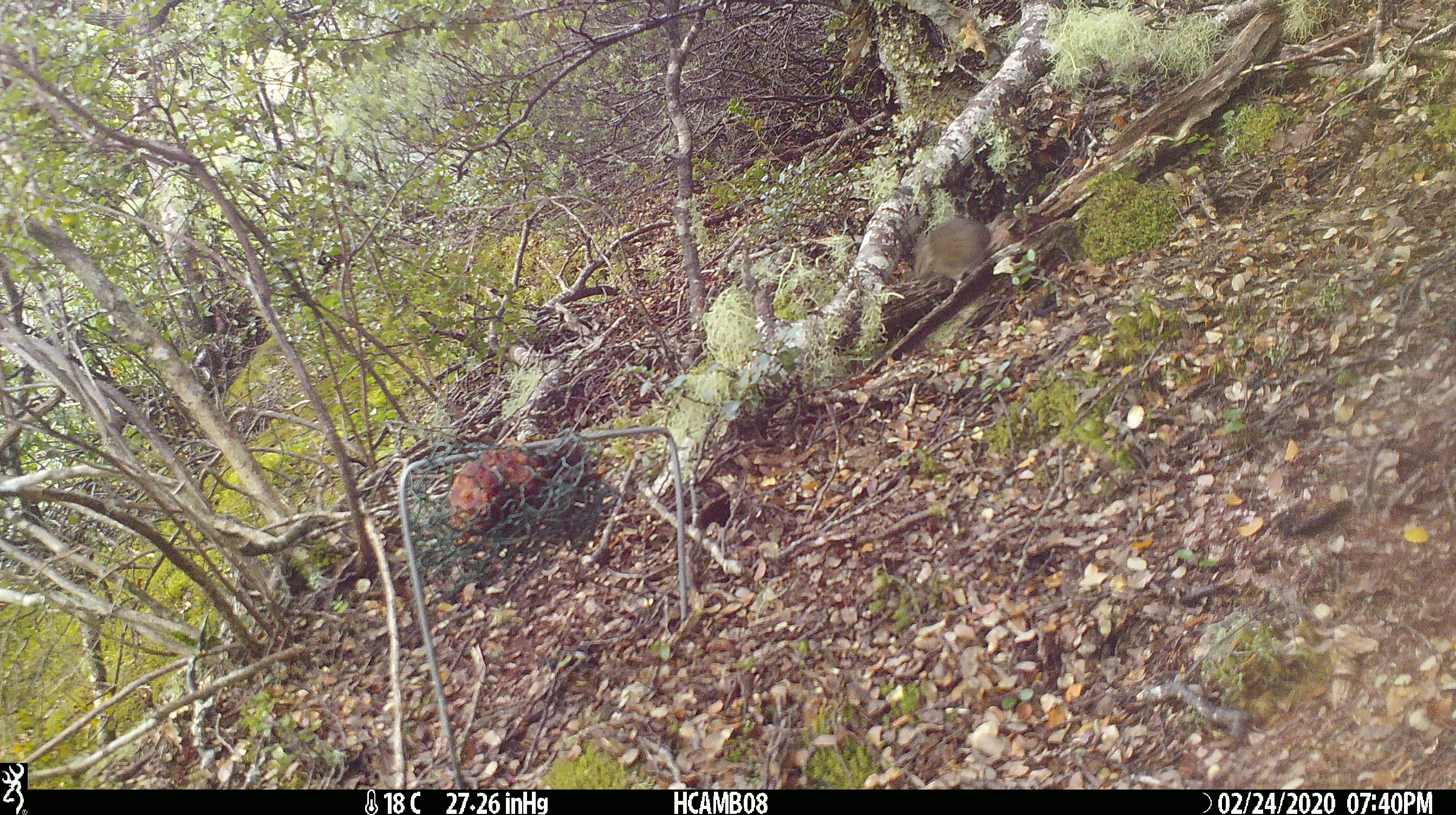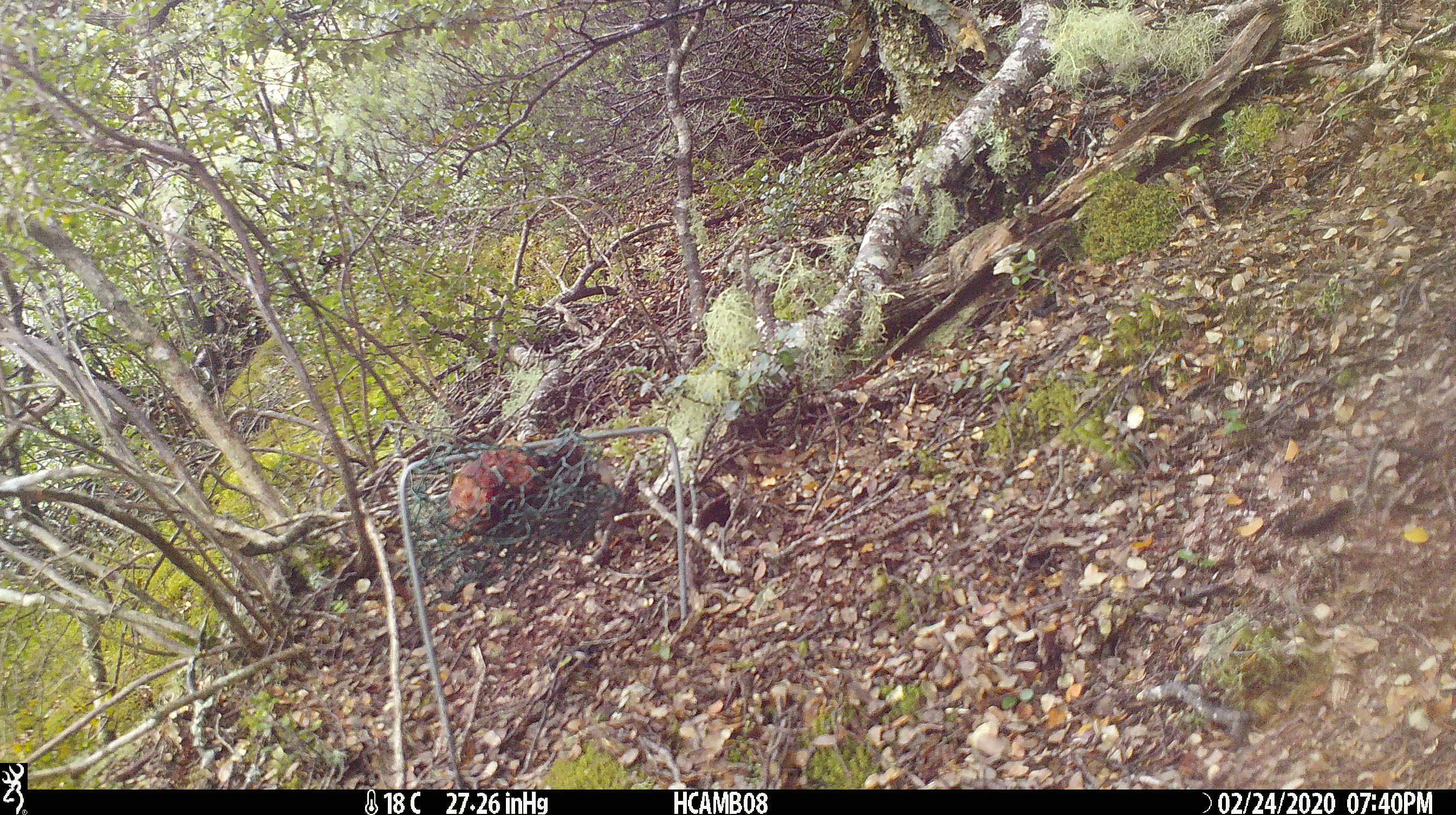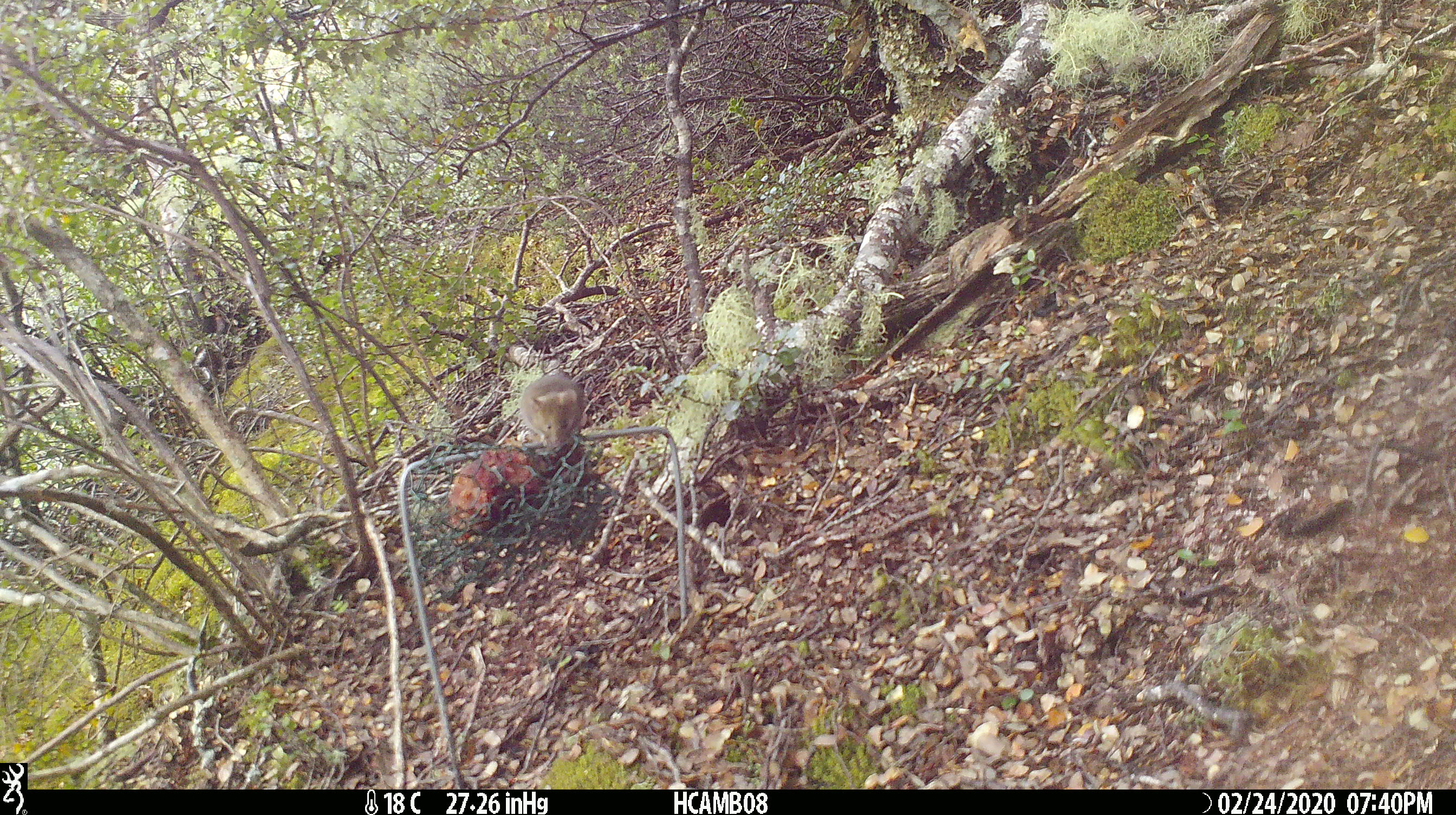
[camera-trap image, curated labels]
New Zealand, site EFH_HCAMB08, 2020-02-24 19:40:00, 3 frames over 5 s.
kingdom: Animalia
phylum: Chordata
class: Mammalia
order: Rodentia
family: Muridae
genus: Mus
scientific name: Mus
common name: mouse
Mouse (Mus).